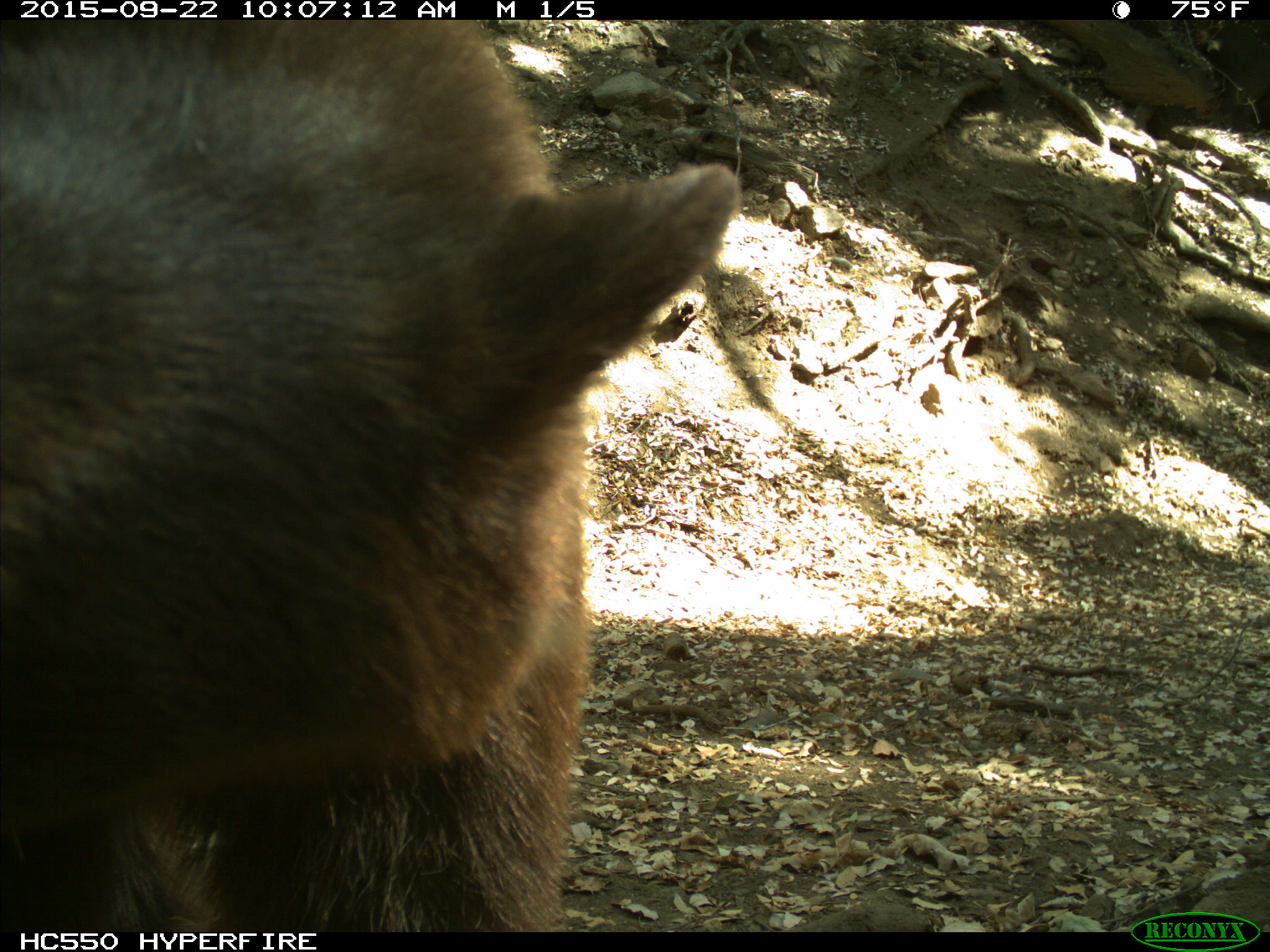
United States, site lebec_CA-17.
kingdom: Animalia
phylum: Chordata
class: Mammalia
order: Carnivora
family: Ursidae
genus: Ursus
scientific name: Ursus americanus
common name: american black bear